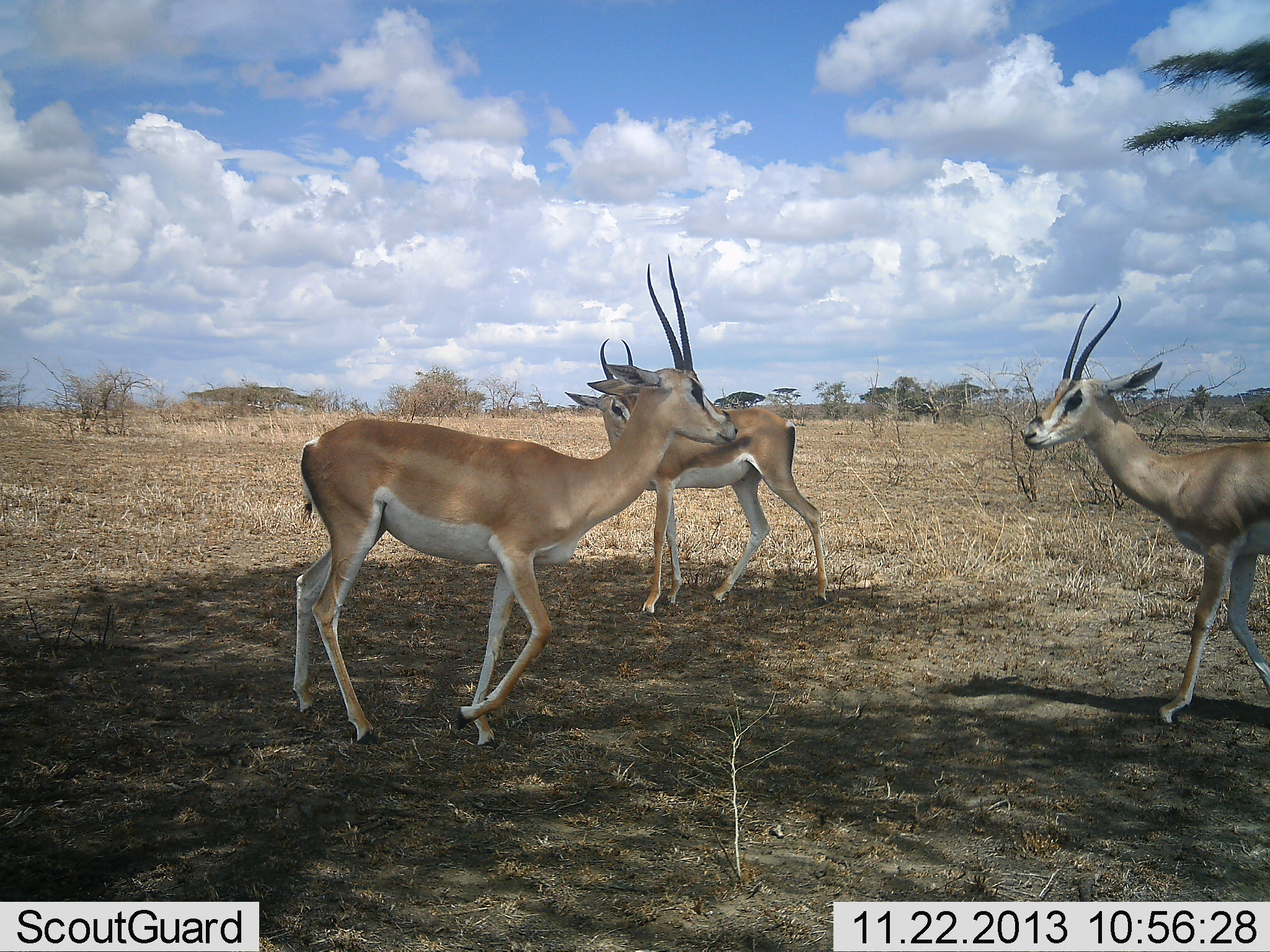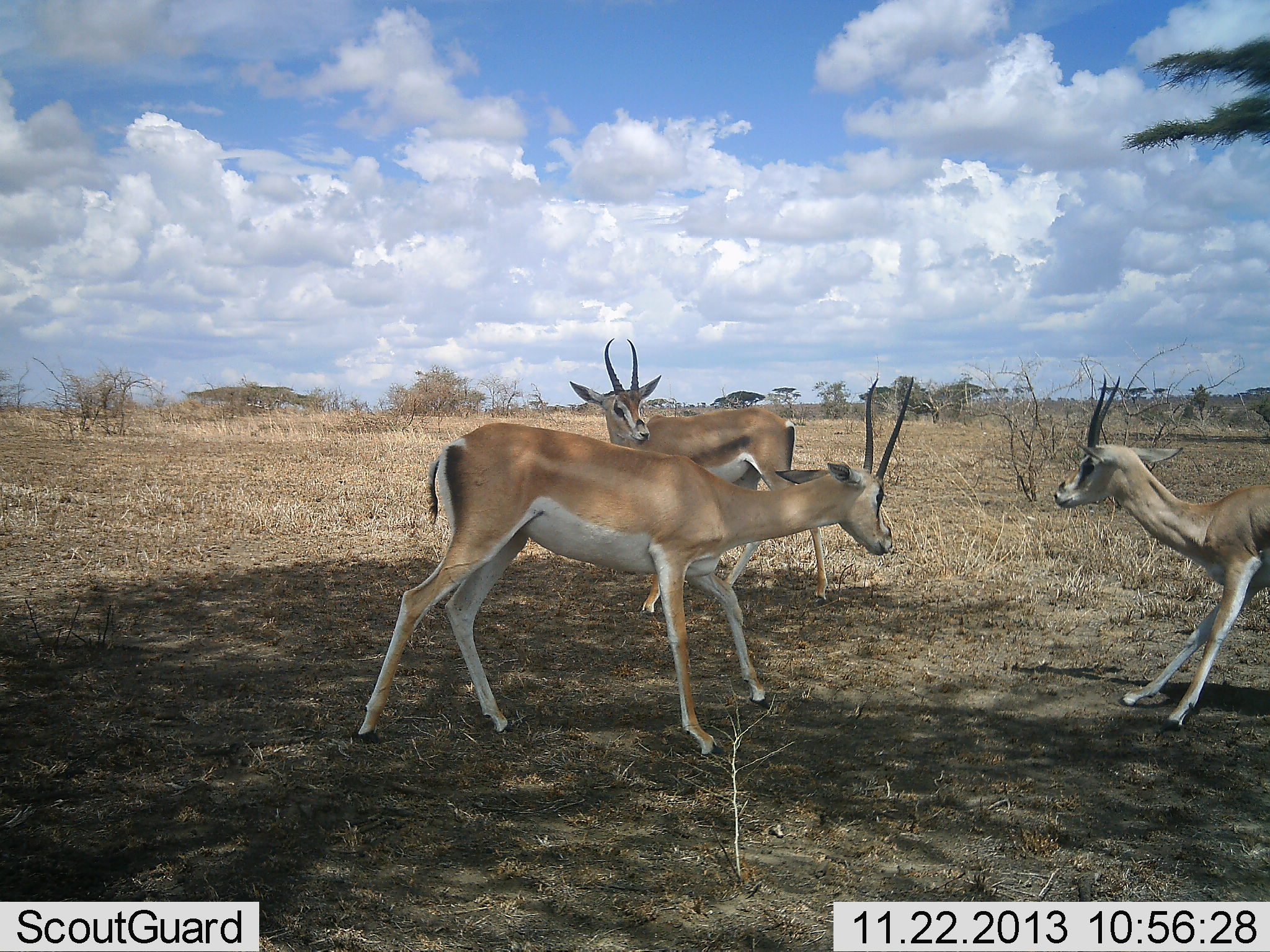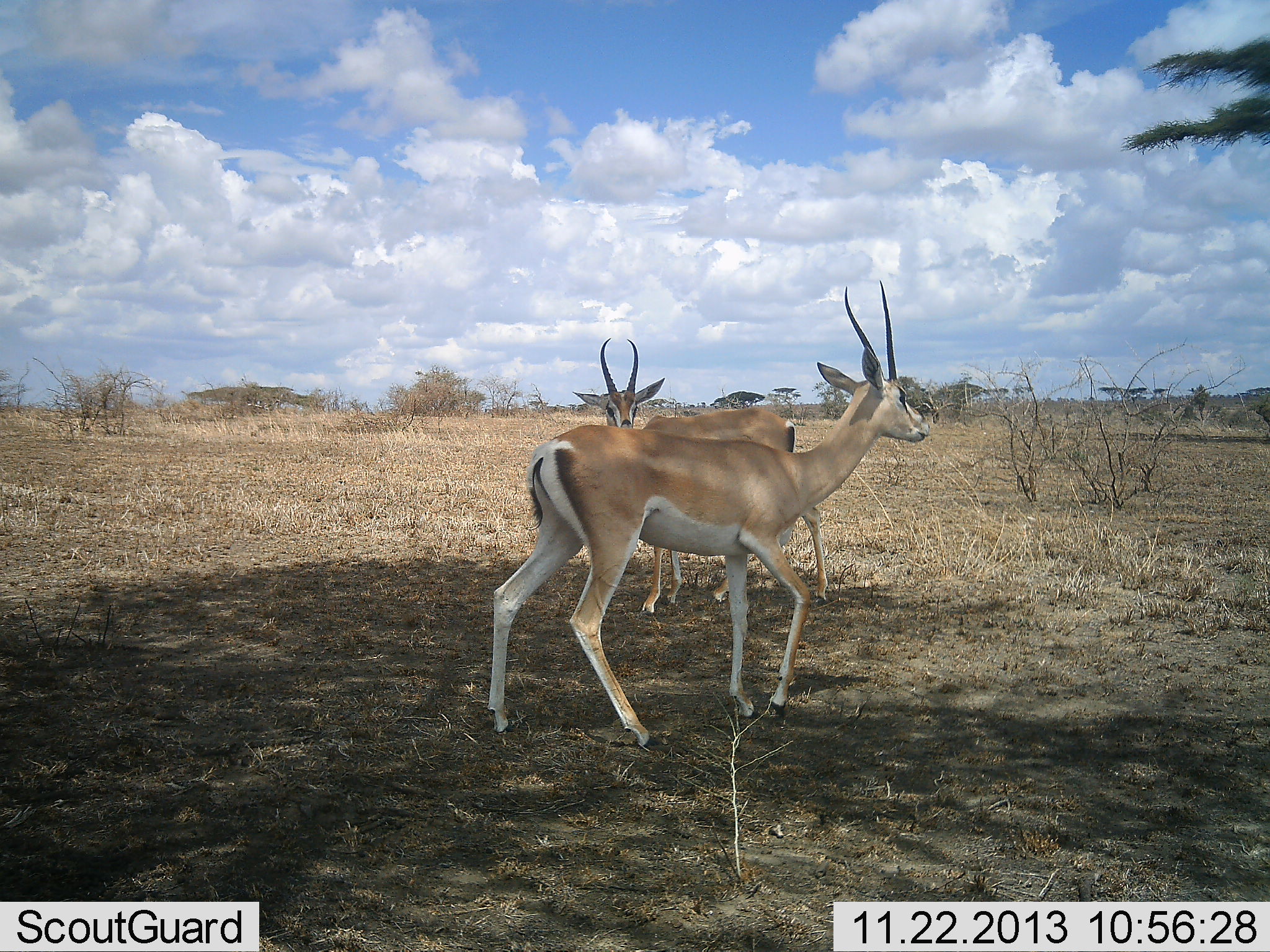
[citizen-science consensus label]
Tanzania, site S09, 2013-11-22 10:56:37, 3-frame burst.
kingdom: Animalia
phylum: Chordata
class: Mammalia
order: Artiodactyla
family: Bovidae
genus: Nanger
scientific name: Nanger granti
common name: grant's gazelle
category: gazellegrants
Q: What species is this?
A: Gazellegrants (grant's gazelle) (Nanger granti).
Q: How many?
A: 3.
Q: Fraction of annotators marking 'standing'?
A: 63%.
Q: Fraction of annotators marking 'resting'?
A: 0%.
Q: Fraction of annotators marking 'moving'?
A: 32%.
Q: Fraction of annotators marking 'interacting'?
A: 76%.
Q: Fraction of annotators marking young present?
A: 0%.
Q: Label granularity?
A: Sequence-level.